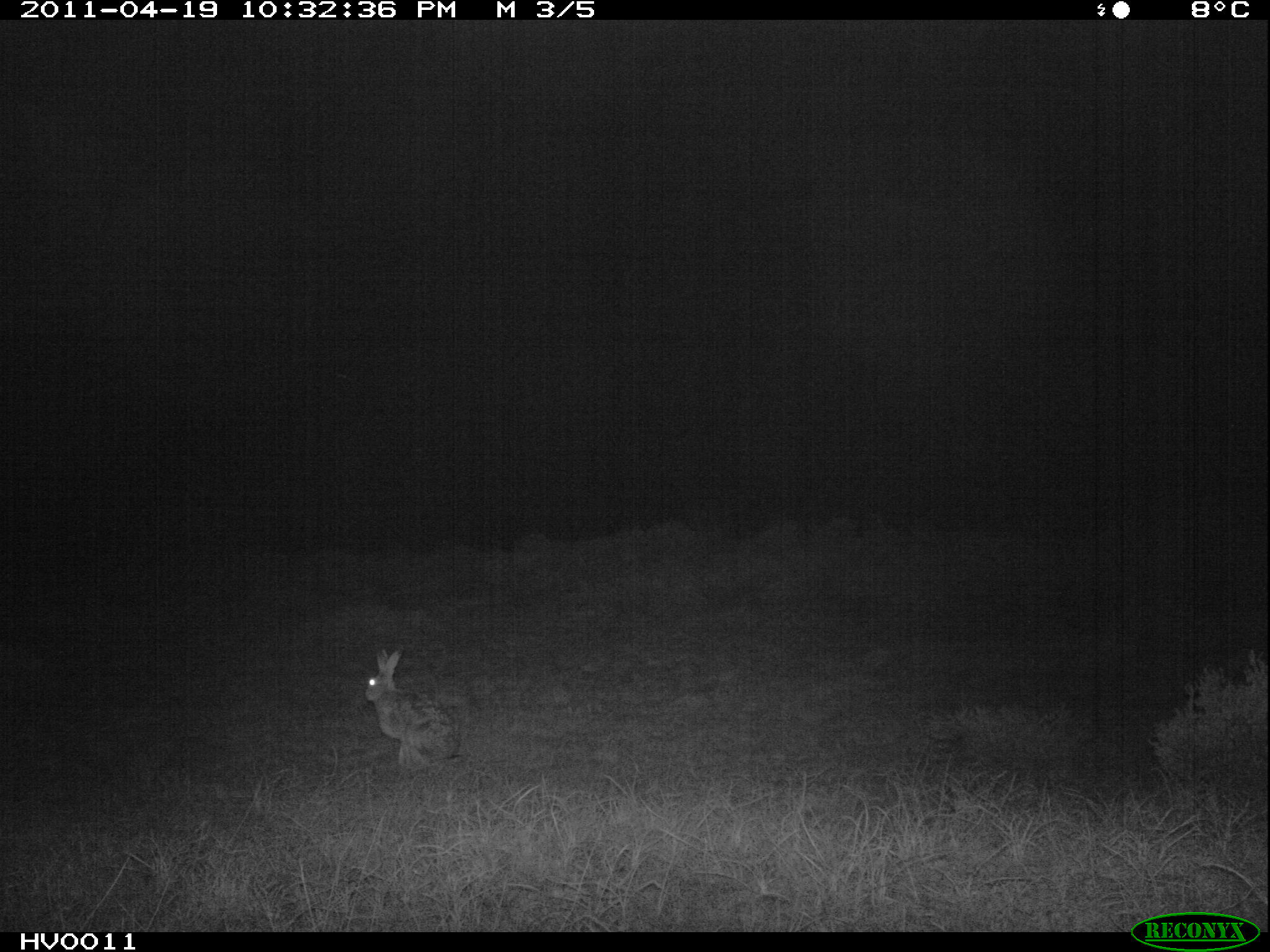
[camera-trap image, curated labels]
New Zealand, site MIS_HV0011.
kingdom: Animalia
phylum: Chordata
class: Mammalia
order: Lagomorpha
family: Leporidae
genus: Lepus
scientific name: Lepus europaeus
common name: brown hare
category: hare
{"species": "hare (brown hare) (Lepus europaeus)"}